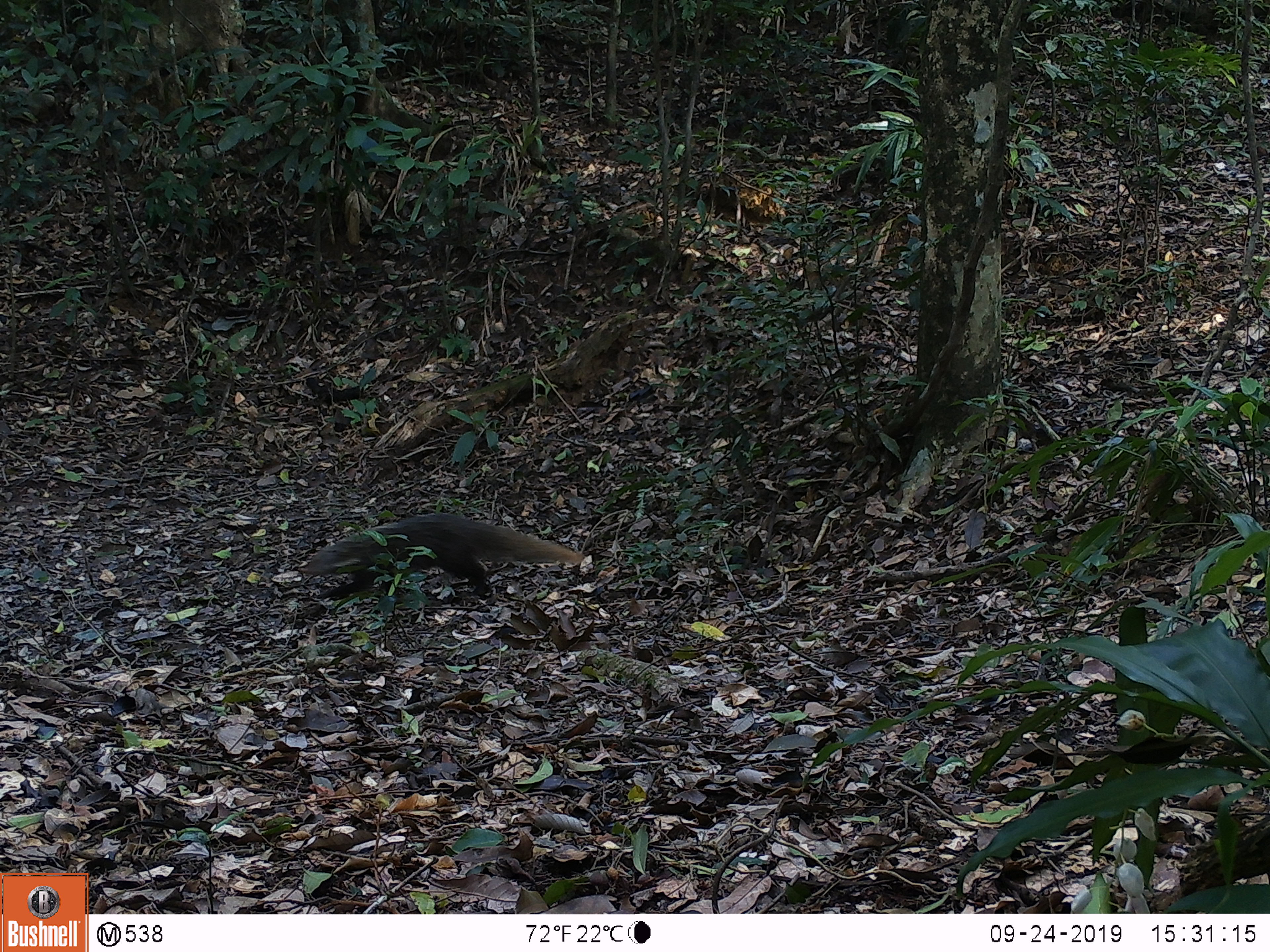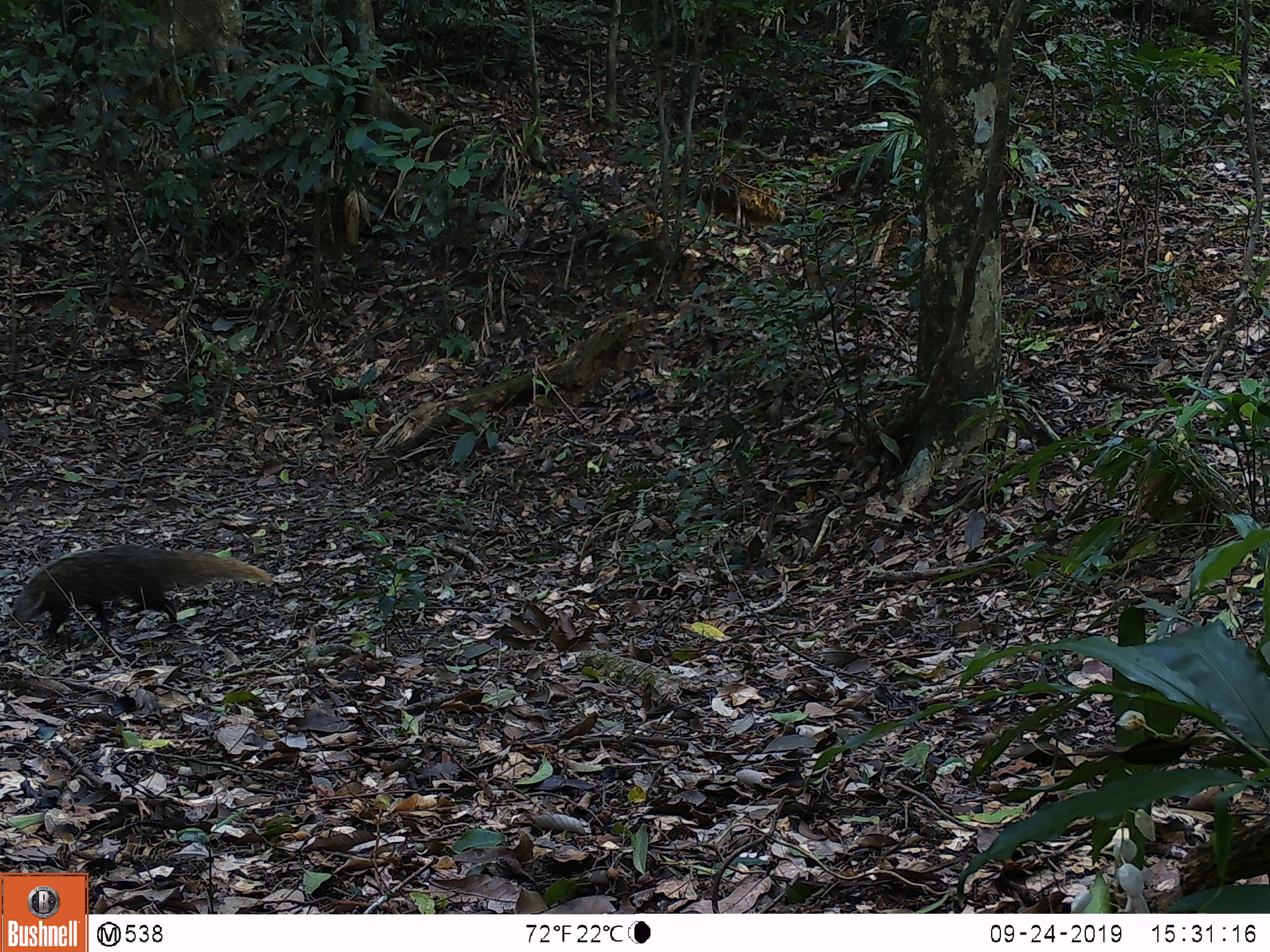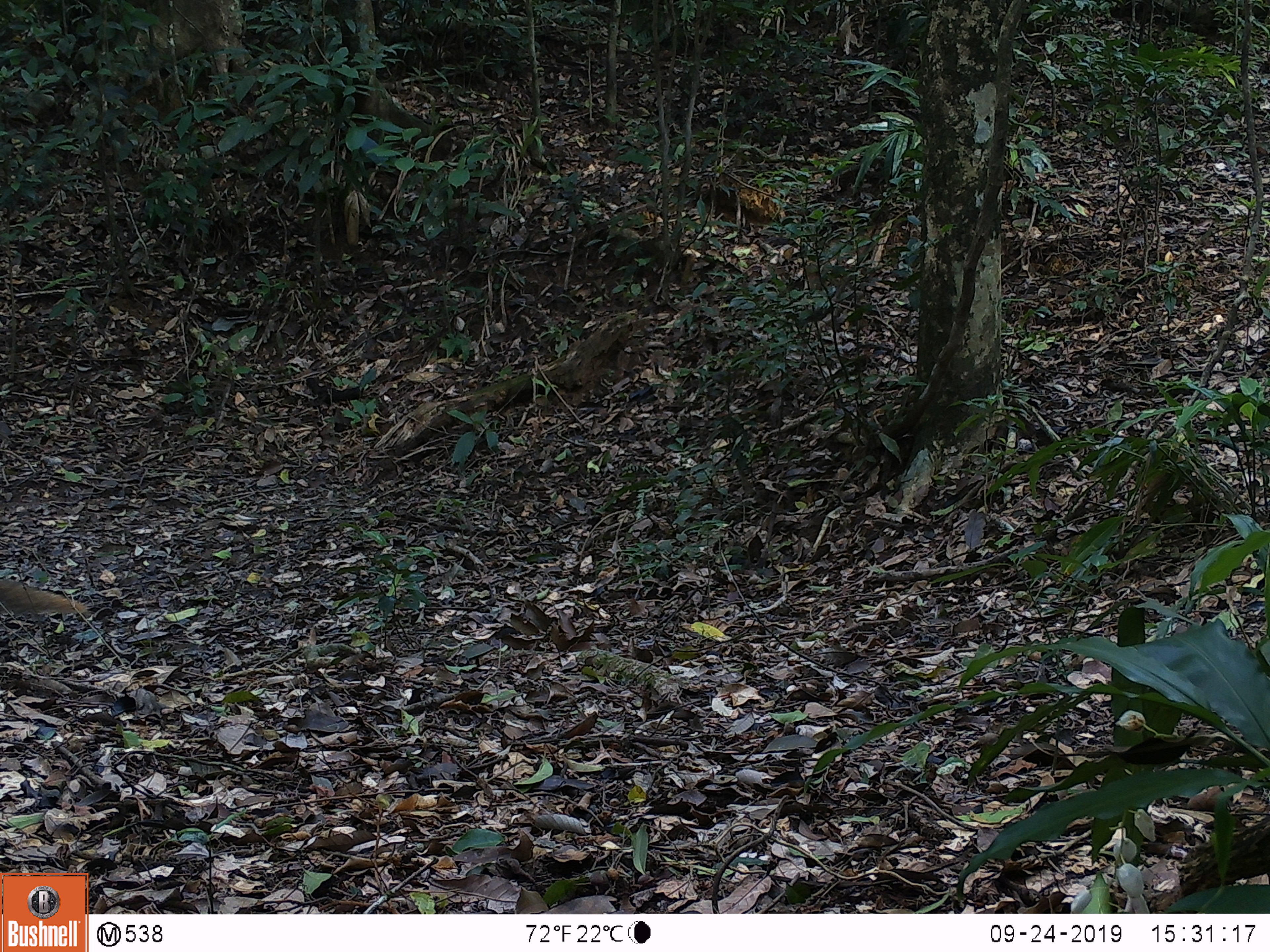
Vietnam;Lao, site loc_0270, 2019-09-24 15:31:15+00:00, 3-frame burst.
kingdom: Animalia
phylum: Chordata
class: Mammalia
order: Carnivora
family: Herpestidae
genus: Urva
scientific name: Urva urva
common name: crab-eating mongoose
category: crab eating mongoose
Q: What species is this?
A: Crab eating mongoose (crab-eating mongoose) (Urva urva).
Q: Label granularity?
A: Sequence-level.